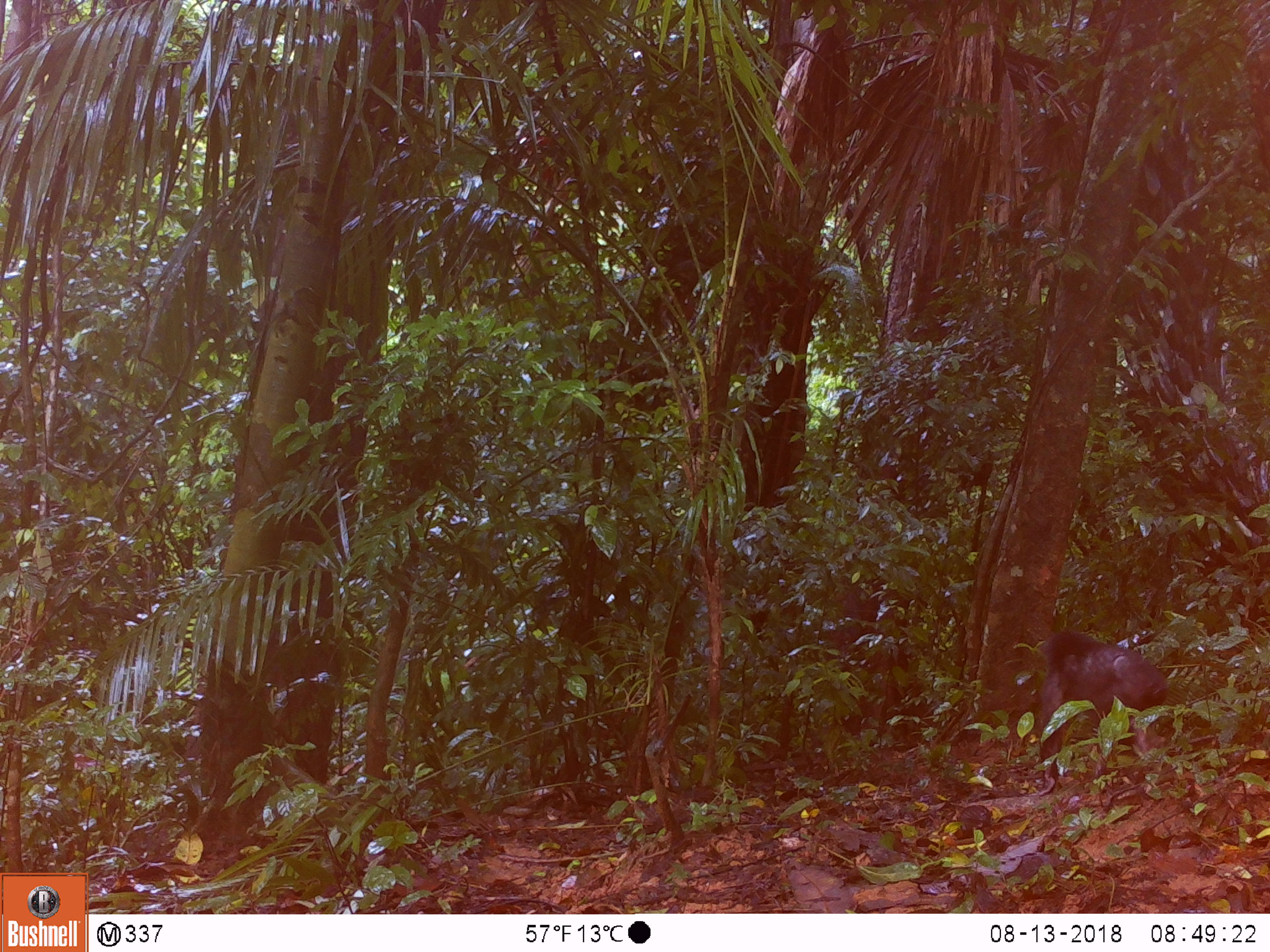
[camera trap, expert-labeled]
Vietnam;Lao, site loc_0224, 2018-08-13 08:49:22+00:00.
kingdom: Animalia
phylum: Chordata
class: Mammalia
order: Primates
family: Cercopithecidae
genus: Macaca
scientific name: Macaca arctoides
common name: stump-tailed macaque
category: stump tailed macaque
Stump tailed macaque (stump-tailed macaque) (Macaca arctoides). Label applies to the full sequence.